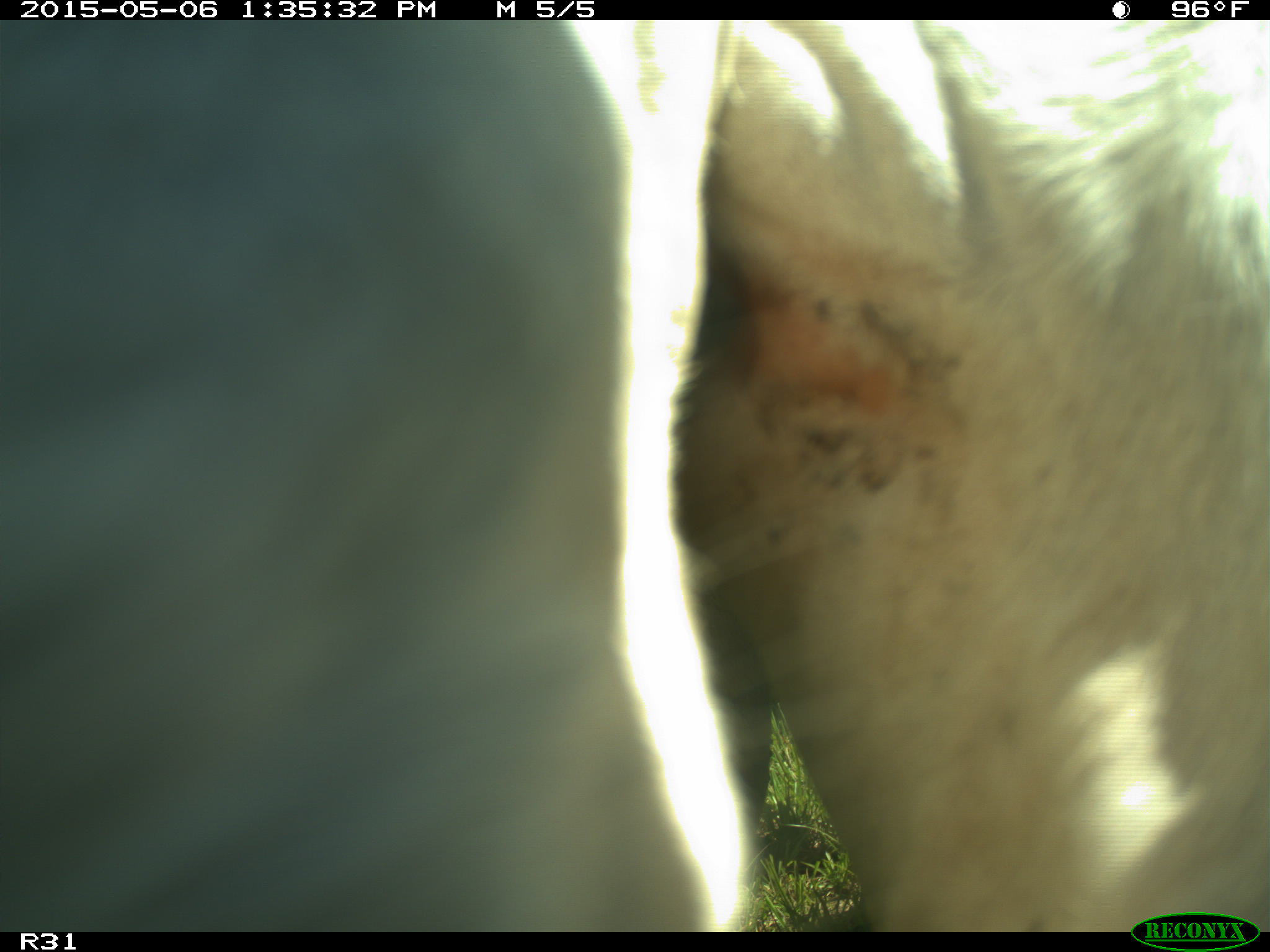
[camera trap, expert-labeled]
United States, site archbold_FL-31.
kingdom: Animalia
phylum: Chordata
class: Mammalia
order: Artiodactyla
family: Bovidae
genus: Bos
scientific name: Bos taurus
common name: domestic cow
Bos taurus (domestic cow).